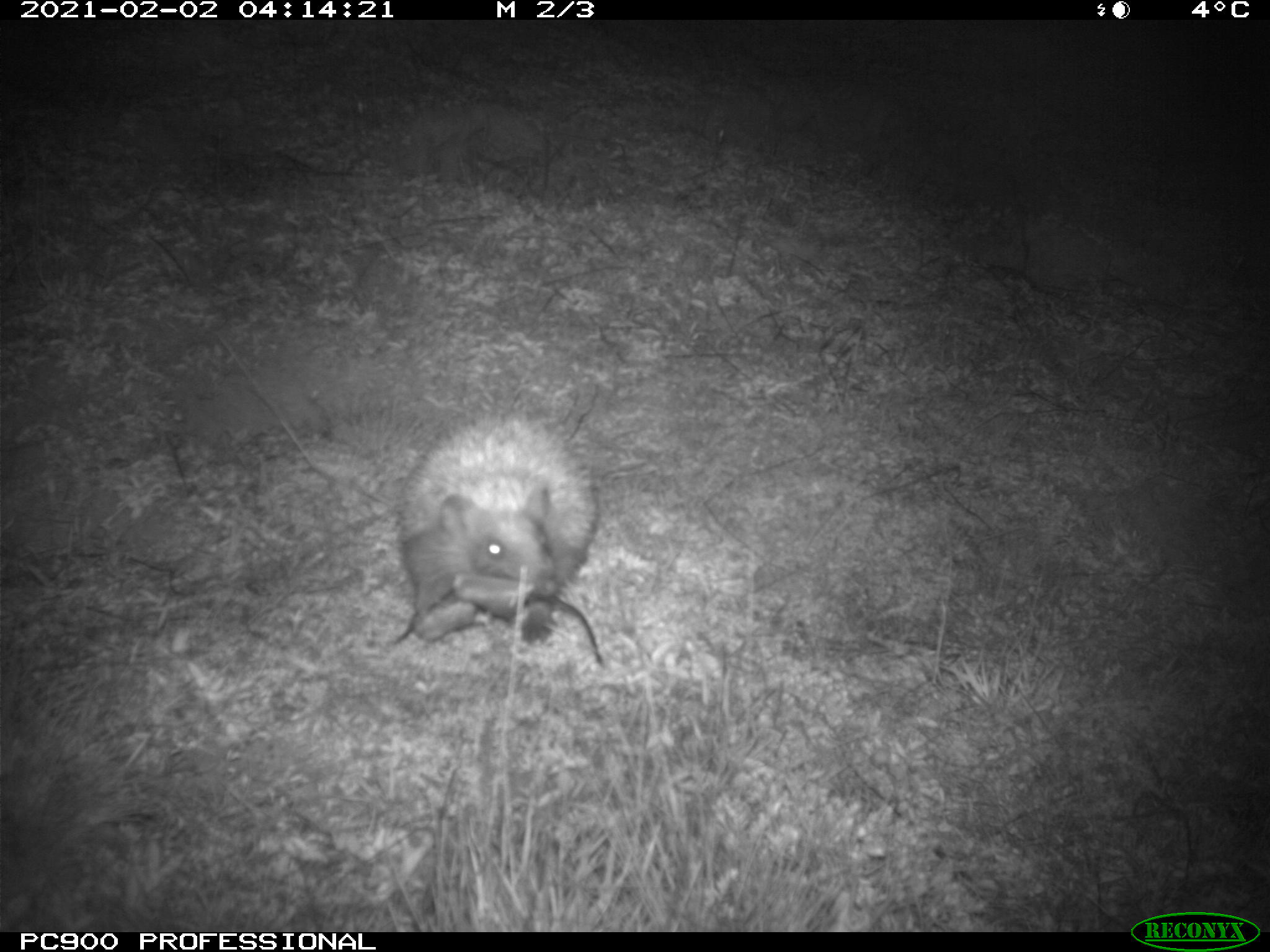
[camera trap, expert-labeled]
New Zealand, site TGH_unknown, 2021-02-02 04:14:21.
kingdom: Animalia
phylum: Chordata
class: Mammalia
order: Eulipotyphla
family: Erinaceidae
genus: Erinaceus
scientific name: Erinaceus europaeus europaeus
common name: european hedgehog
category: hedgehog